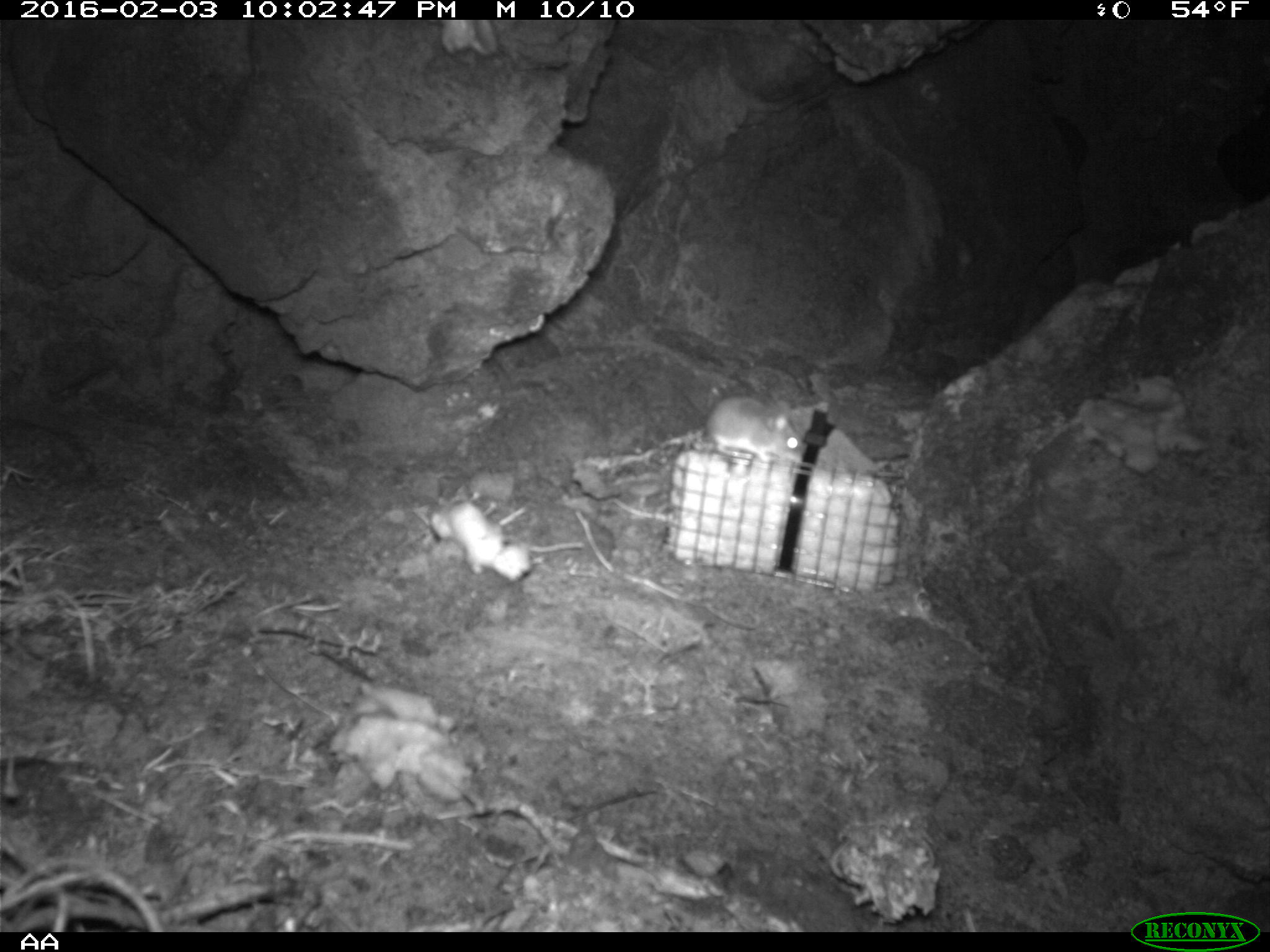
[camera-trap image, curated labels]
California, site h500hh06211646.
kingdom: Animalia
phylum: Chordata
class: Mammalia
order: Rodentia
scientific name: Rodentia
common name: rodent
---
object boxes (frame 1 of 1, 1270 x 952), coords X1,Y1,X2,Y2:
rodent: 701,393,802,464